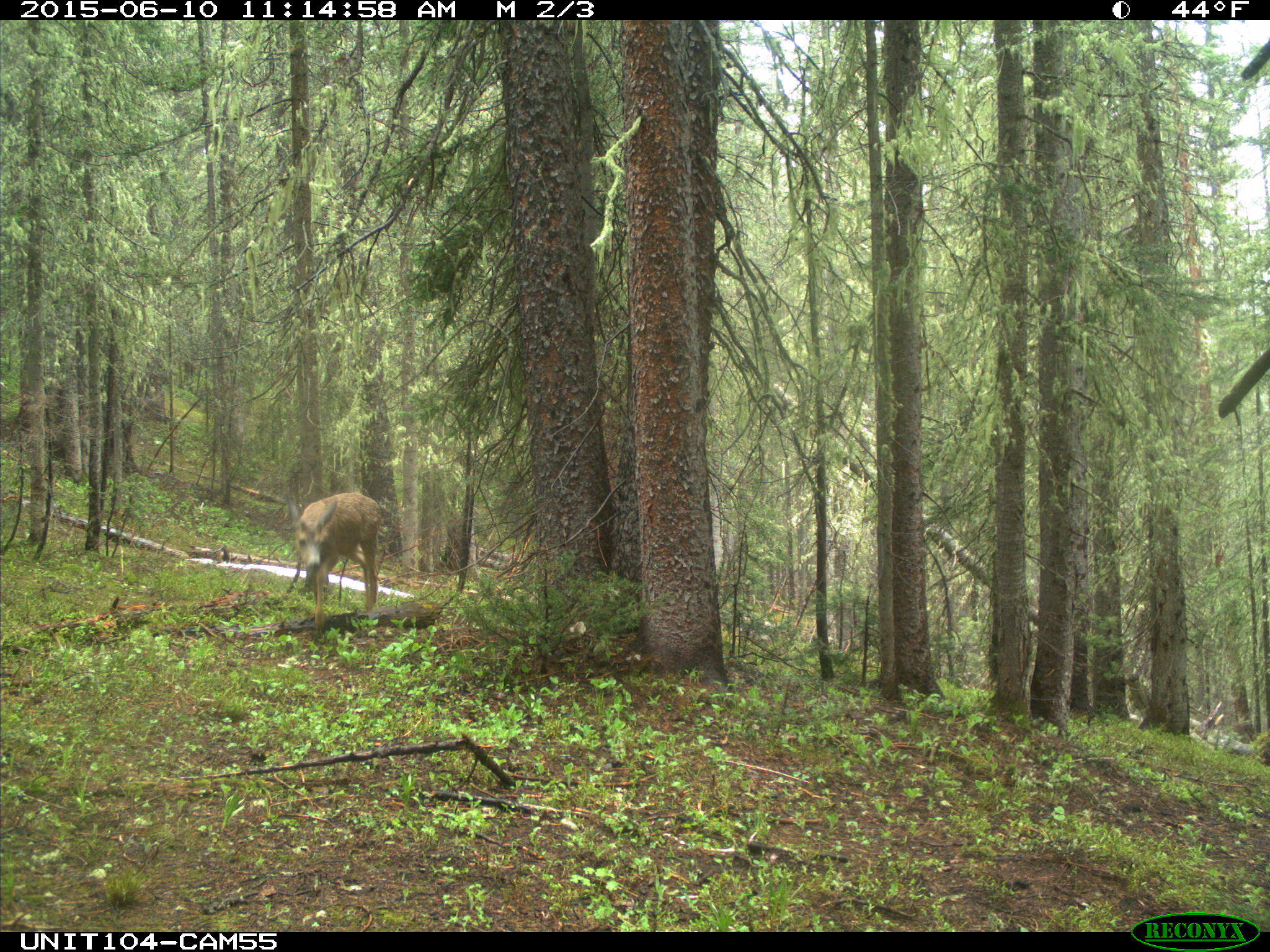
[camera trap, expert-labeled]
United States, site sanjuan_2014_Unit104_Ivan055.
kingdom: Animalia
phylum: Chordata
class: Mammalia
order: Artiodactyla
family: Cervidae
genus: Odocoileus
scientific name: Odocoileus hemionus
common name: mule deer